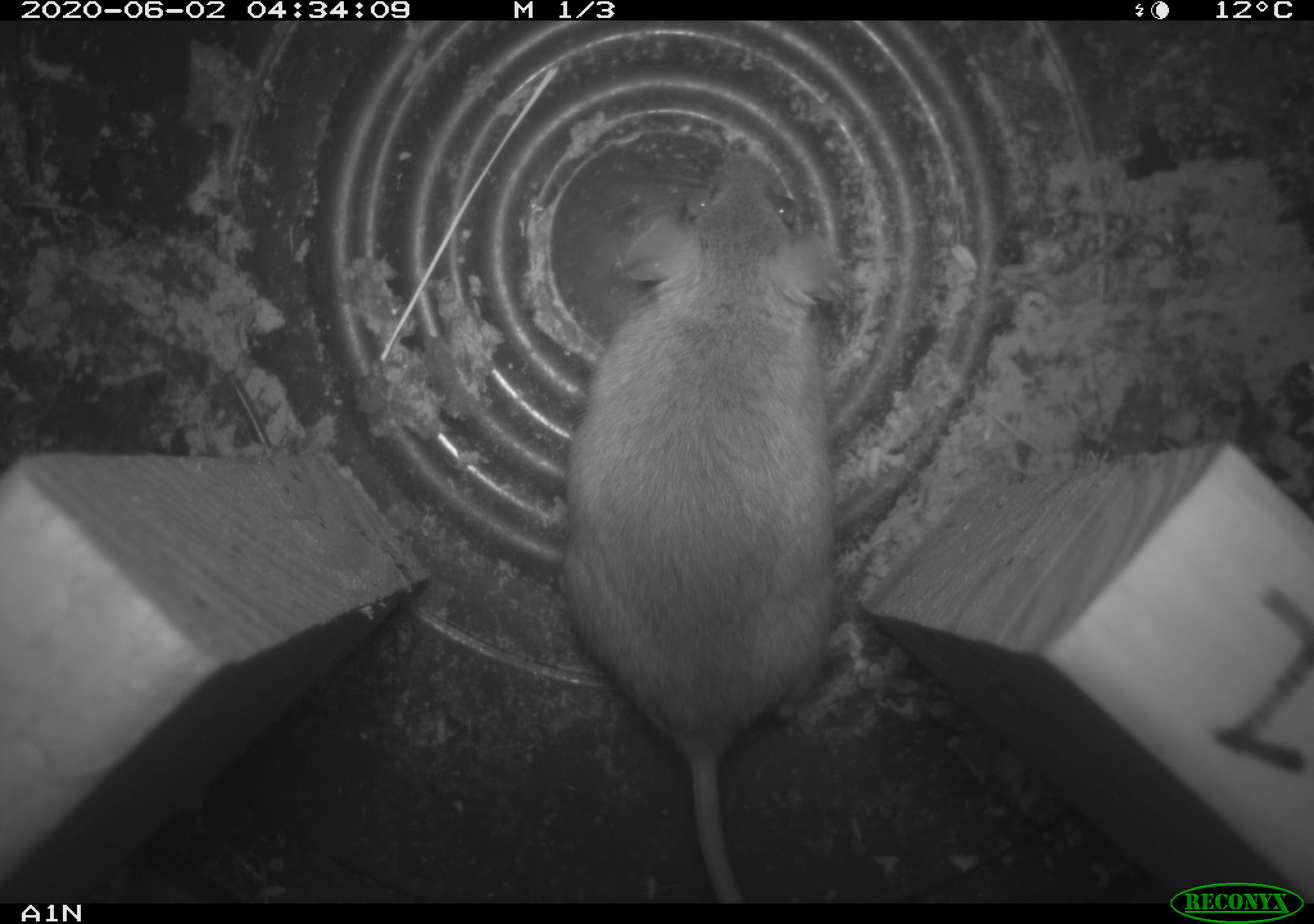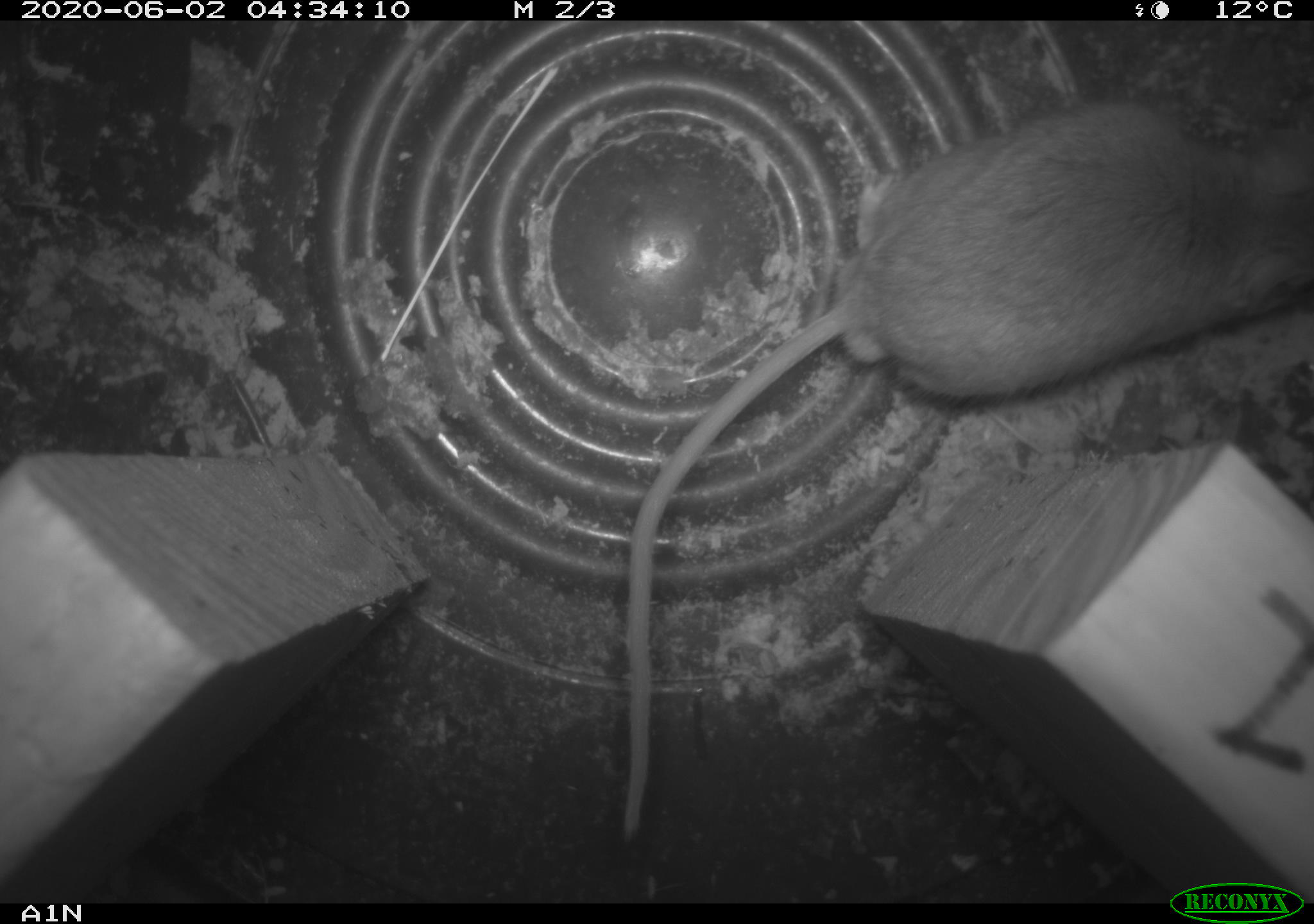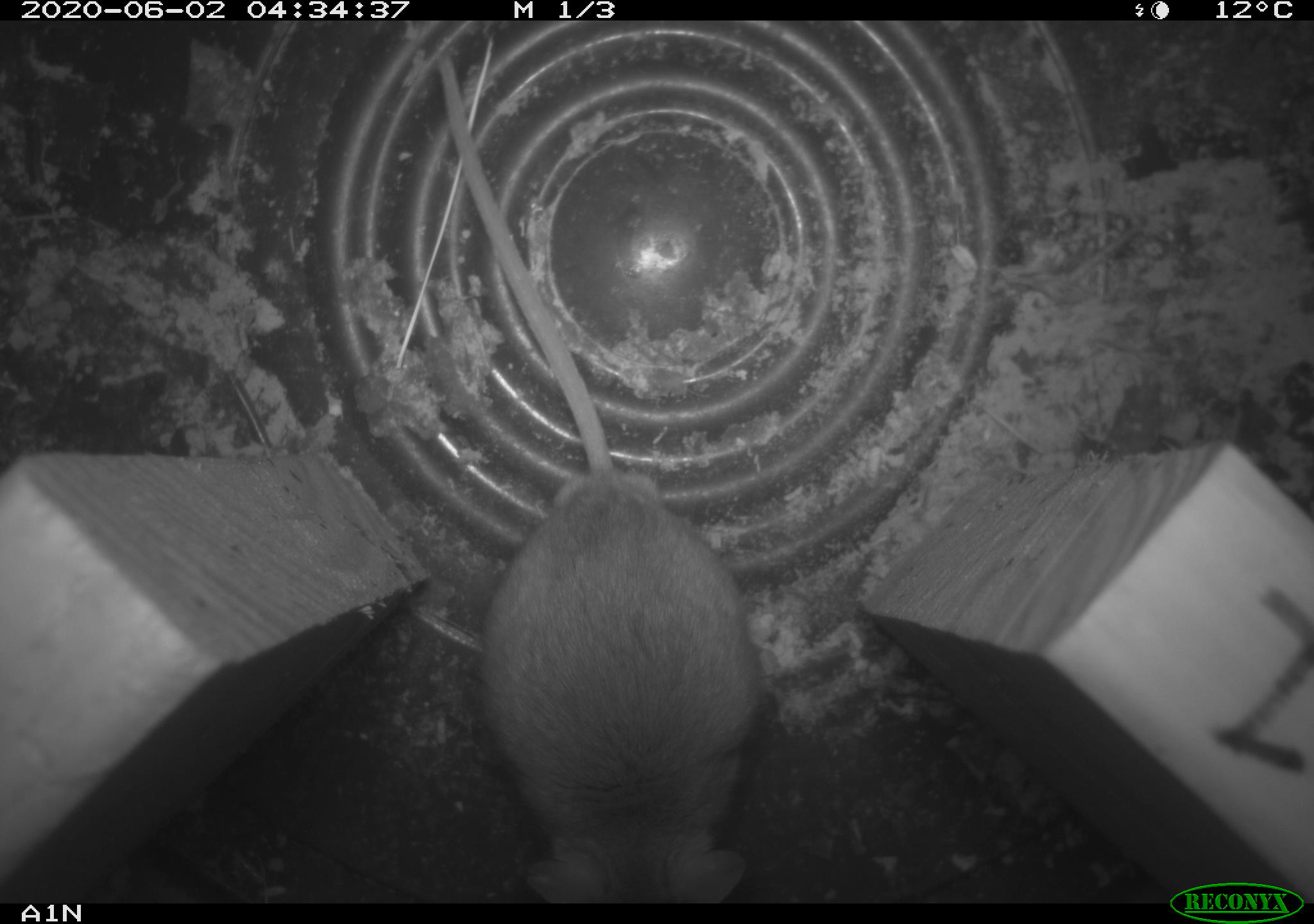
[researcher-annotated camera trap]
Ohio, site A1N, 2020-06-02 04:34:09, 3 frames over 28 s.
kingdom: Animalia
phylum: Chordata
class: Mammalia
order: Rodentia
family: Cricetidae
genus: Peromyscus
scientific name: Peromyscus leucopus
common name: white-footed mouse